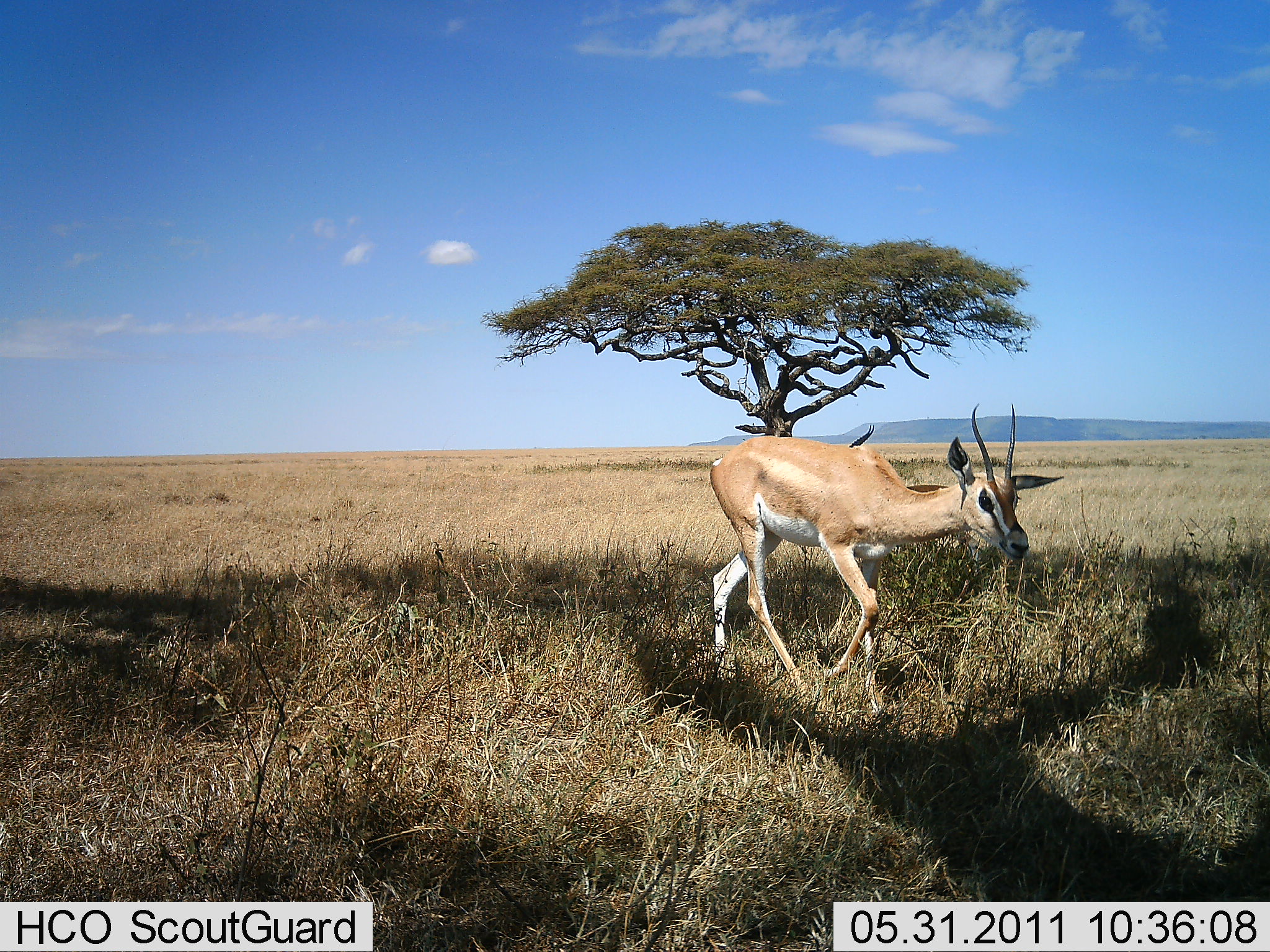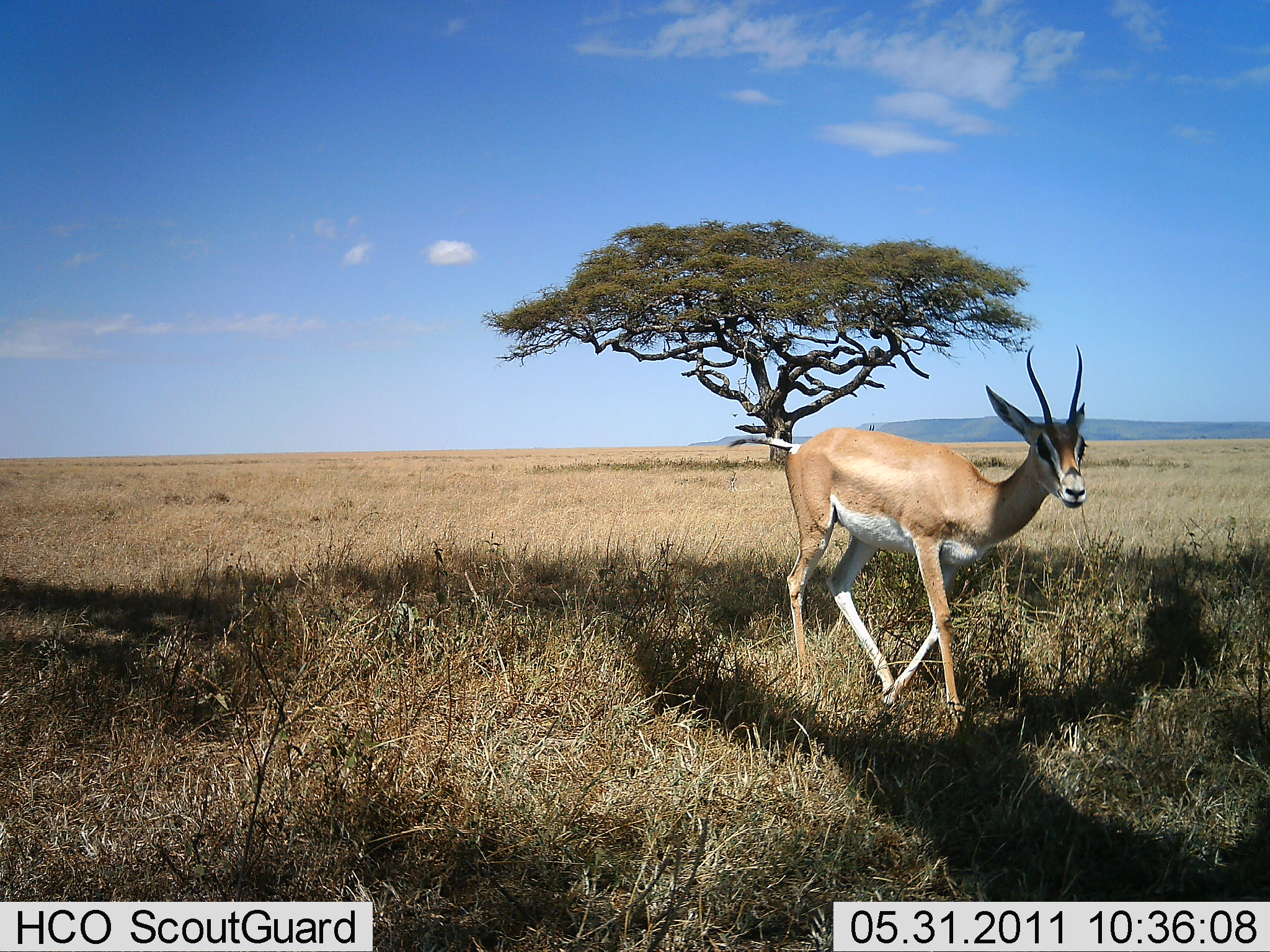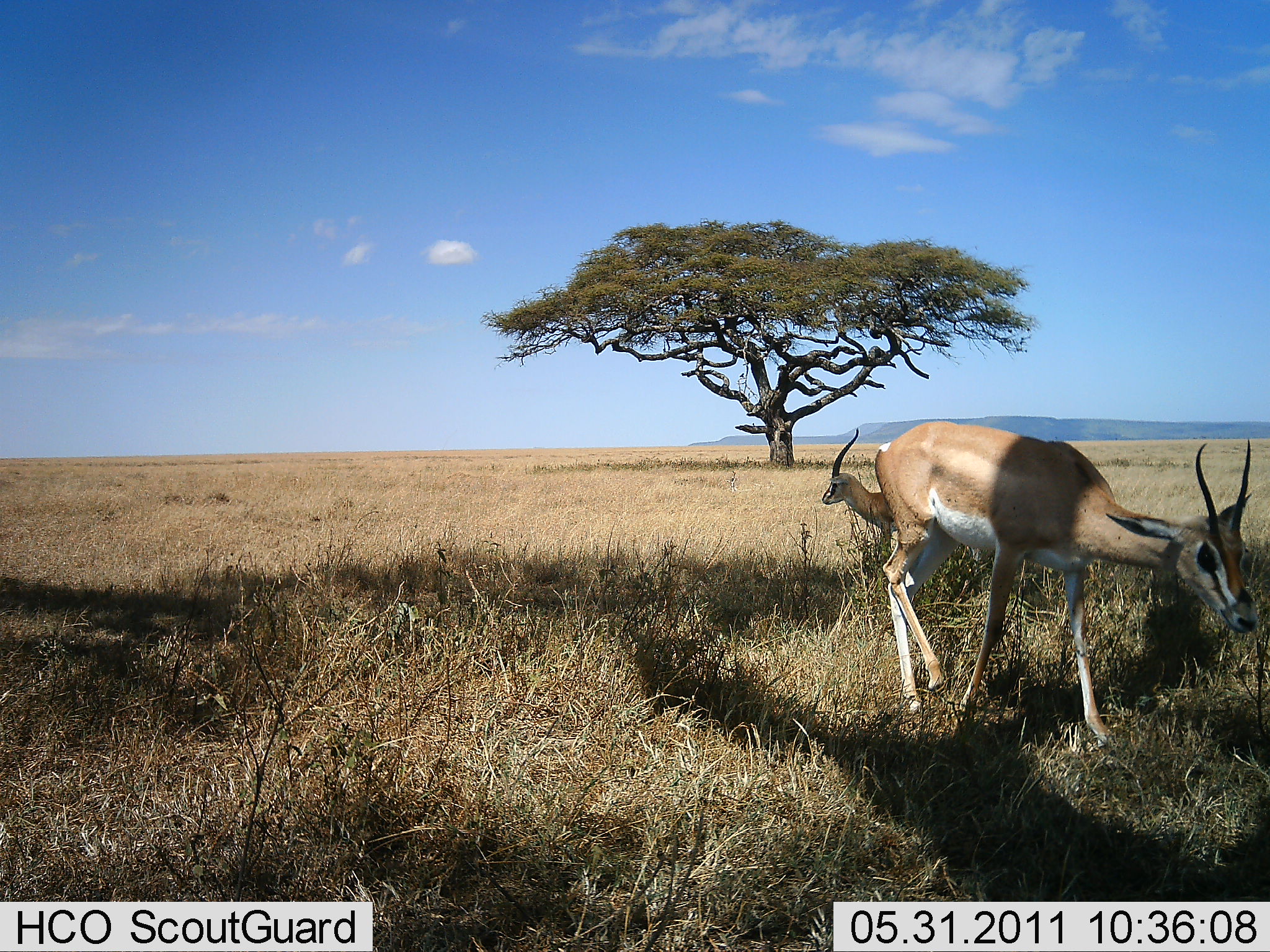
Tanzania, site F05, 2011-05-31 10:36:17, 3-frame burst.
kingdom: Animalia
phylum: Chordata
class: Mammalia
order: Artiodactyla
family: Bovidae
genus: Nanger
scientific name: Nanger granti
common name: grant's gazelle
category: gazellegrants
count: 2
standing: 55%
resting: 0%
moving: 64%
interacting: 0%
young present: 0%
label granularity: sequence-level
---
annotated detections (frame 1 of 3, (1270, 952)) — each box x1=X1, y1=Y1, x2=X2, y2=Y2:
animal: x1=701, y1=400, x2=1067, y2=725; x1=809, y1=418, x2=994, y2=615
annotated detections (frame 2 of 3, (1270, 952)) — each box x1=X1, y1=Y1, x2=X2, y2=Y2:
animal: x1=715, y1=340, x2=1098, y2=736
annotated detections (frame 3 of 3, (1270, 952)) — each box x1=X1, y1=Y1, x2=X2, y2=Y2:
animal: x1=868, y1=416, x2=1261, y2=755; x1=817, y1=425, x2=976, y2=570